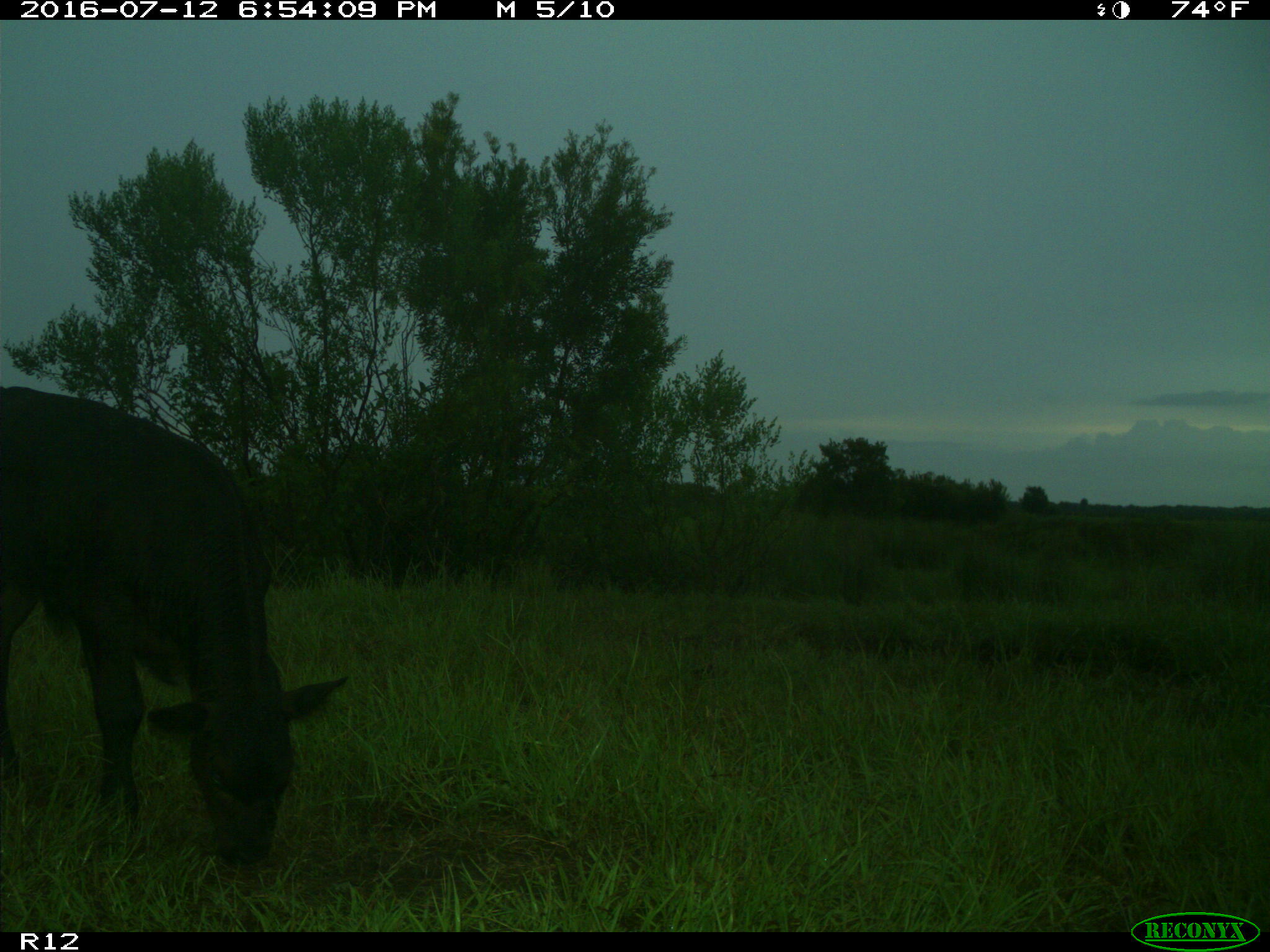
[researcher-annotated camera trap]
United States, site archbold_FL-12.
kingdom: Animalia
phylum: Chordata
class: Mammalia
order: Artiodactyla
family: Bovidae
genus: Bos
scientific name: Bos taurus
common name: domestic cow